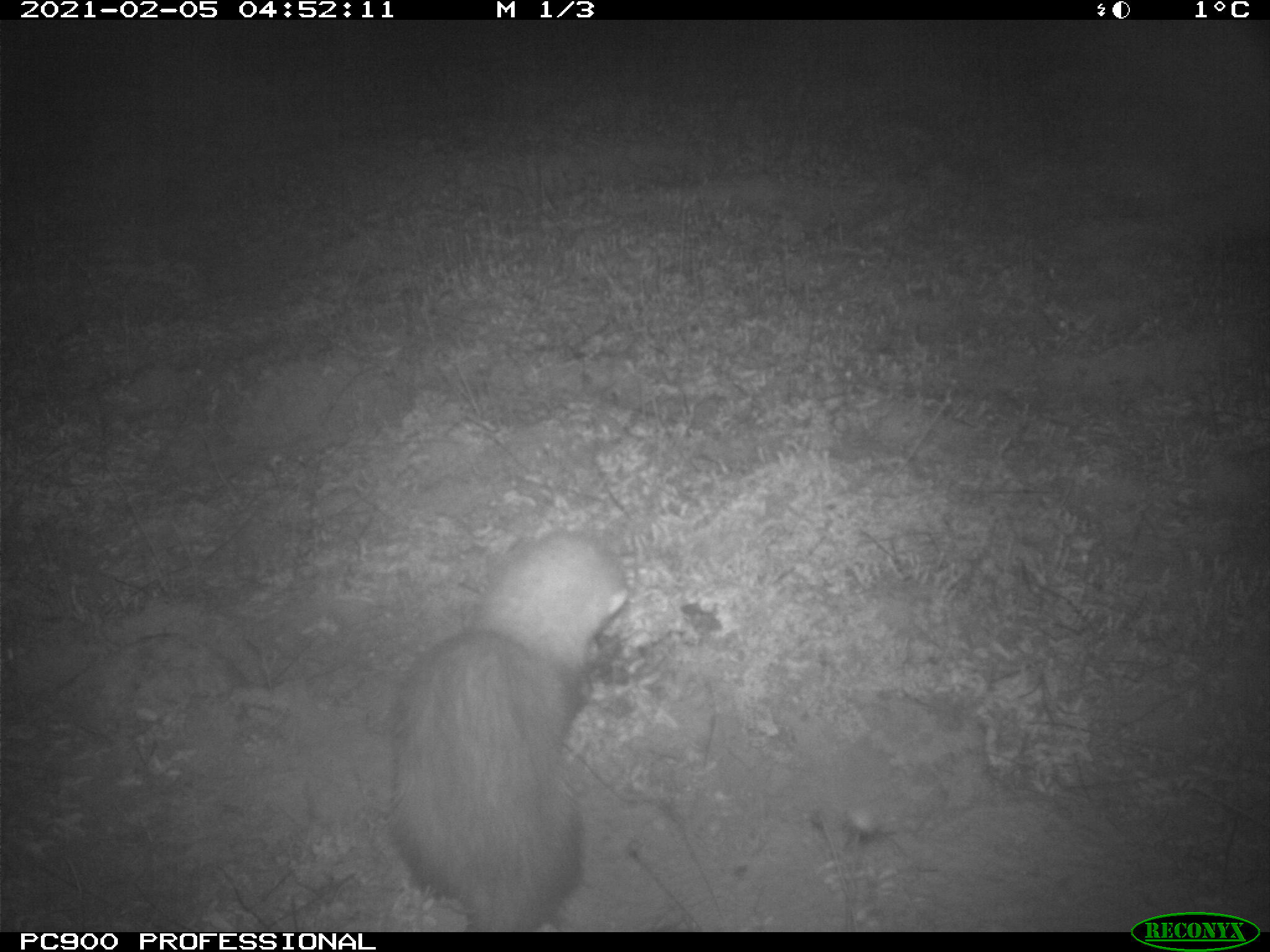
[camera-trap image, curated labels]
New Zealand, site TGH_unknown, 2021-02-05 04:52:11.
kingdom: Animalia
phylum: Chordata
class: Mammalia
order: Carnivora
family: Mustelidae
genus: Mustela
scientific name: Mustela furo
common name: ferret